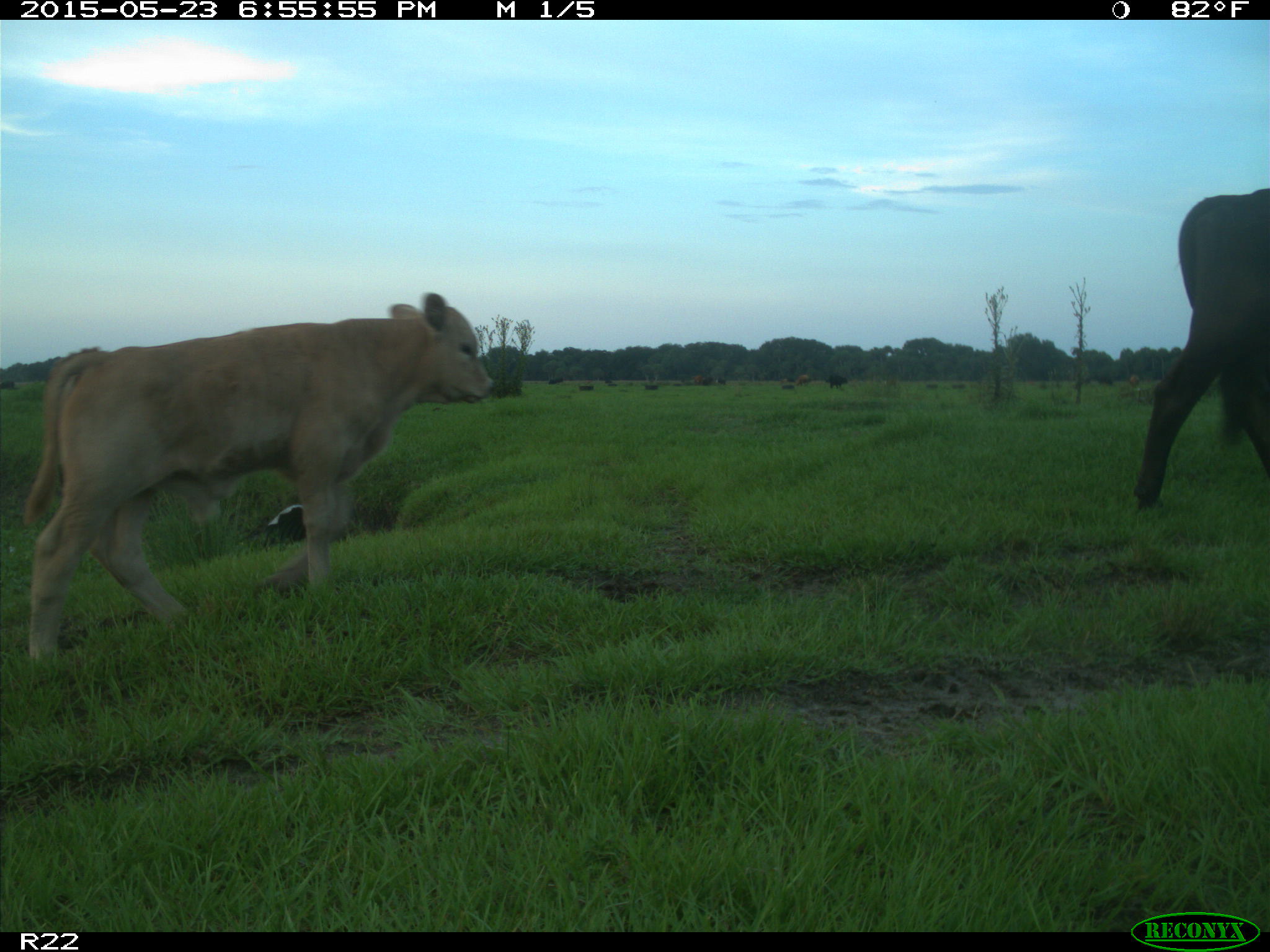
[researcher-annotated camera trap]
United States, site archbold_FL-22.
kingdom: Animalia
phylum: Chordata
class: Mammalia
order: Artiodactyla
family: Bovidae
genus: Bos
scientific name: Bos taurus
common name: domestic cow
Bos taurus (domestic cow).